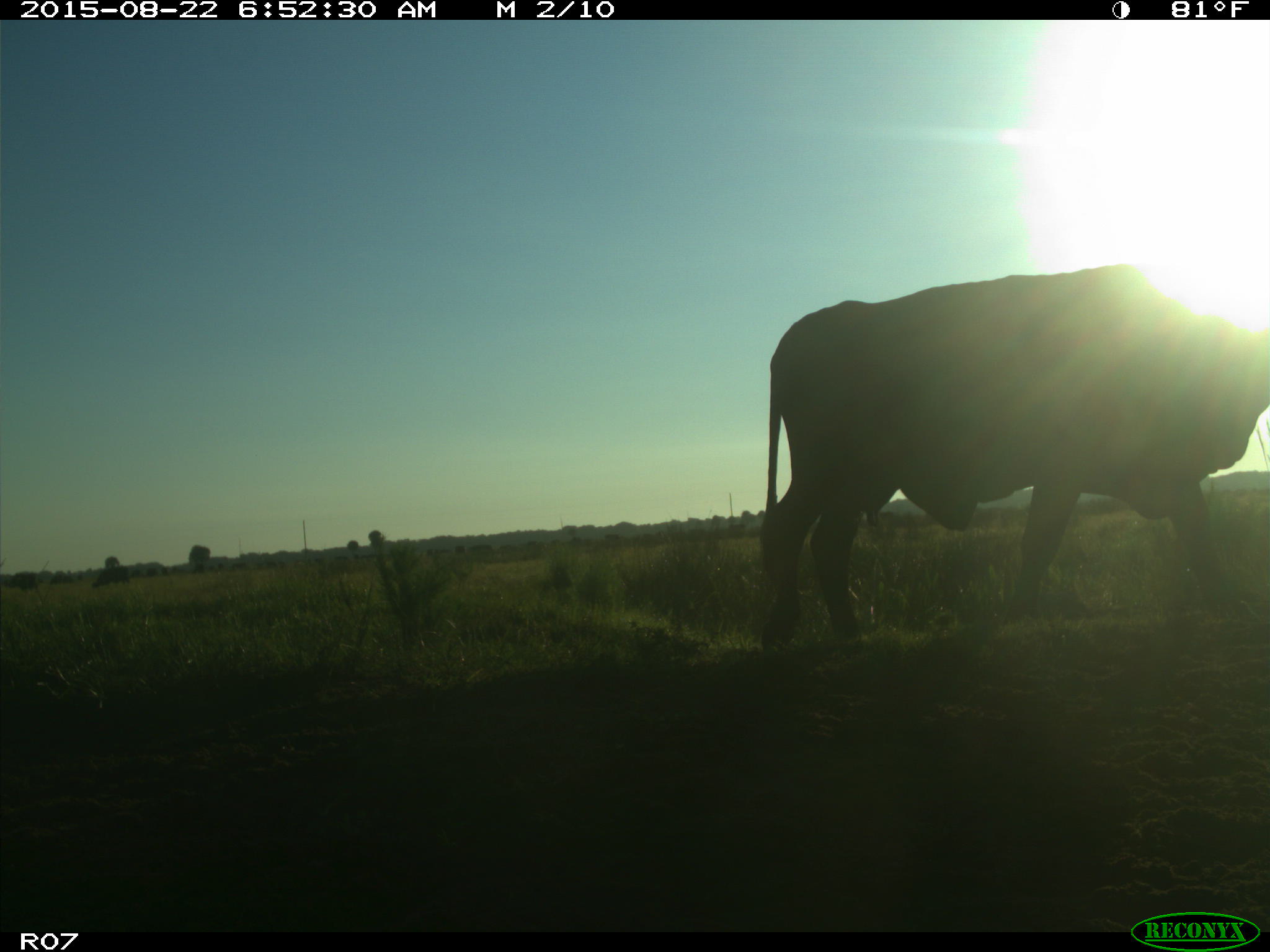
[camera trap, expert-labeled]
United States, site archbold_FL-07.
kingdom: Animalia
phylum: Chordata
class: Mammalia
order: Artiodactyla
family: Bovidae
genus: Bos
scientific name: Bos taurus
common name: domestic cow